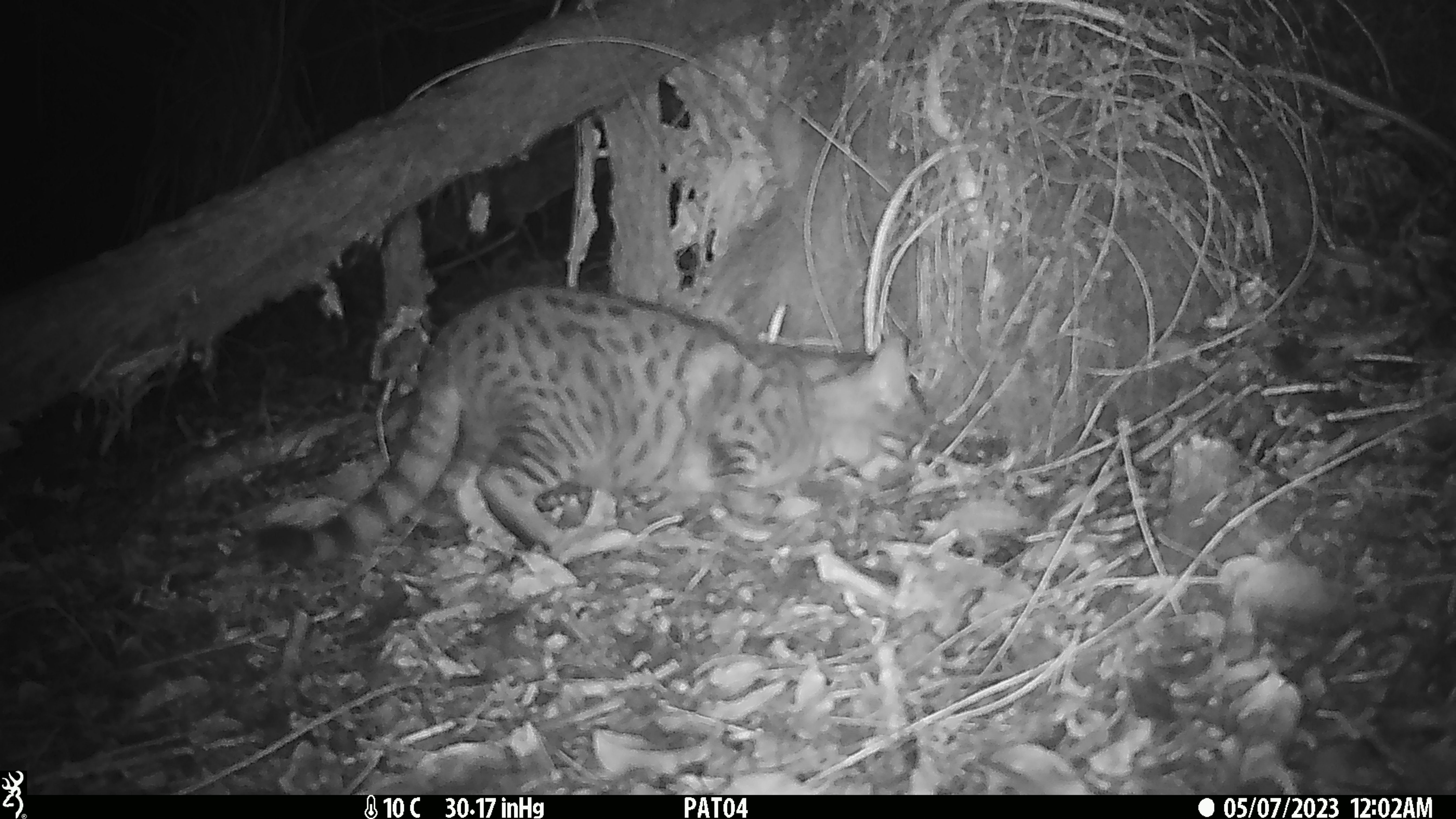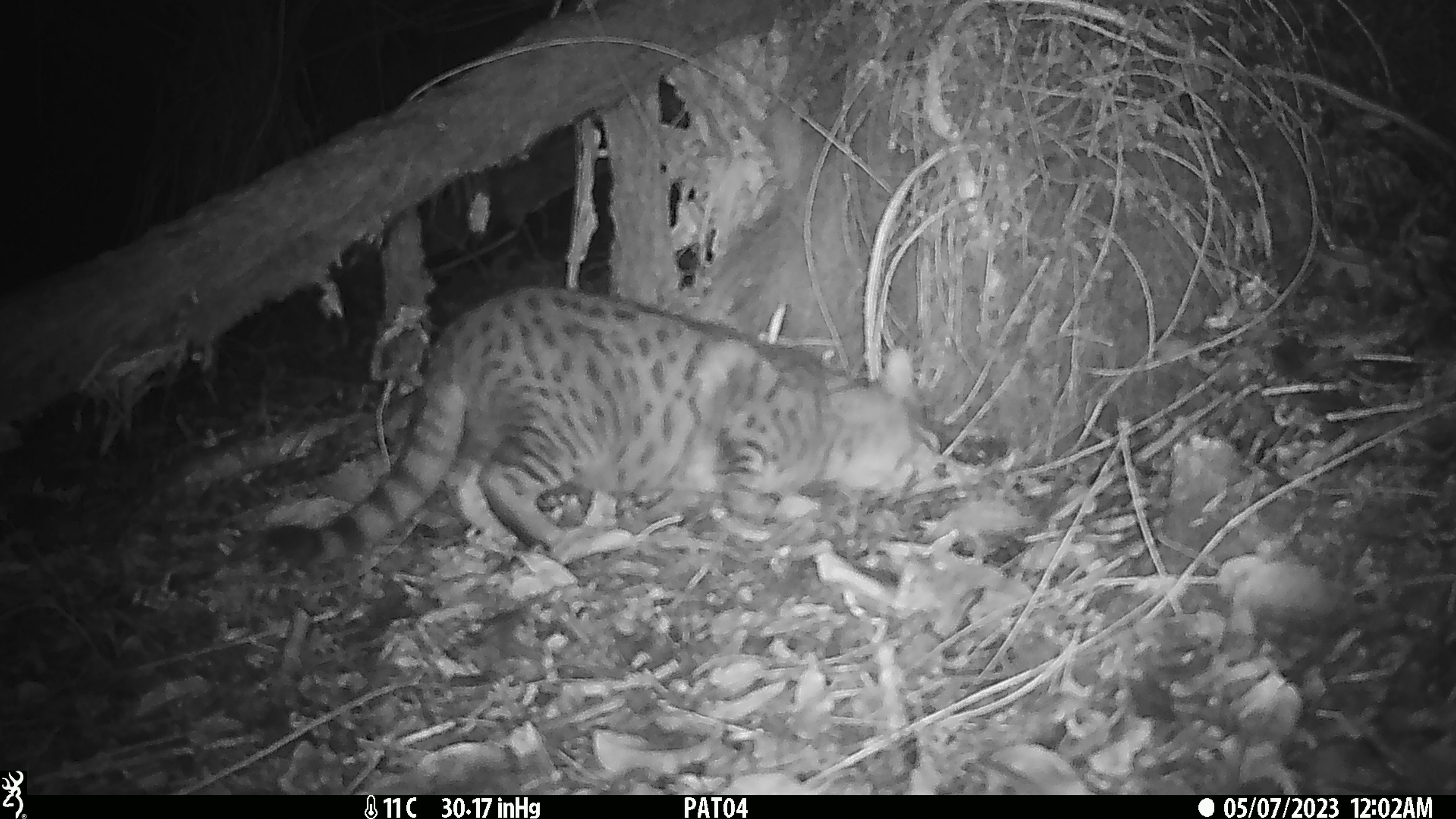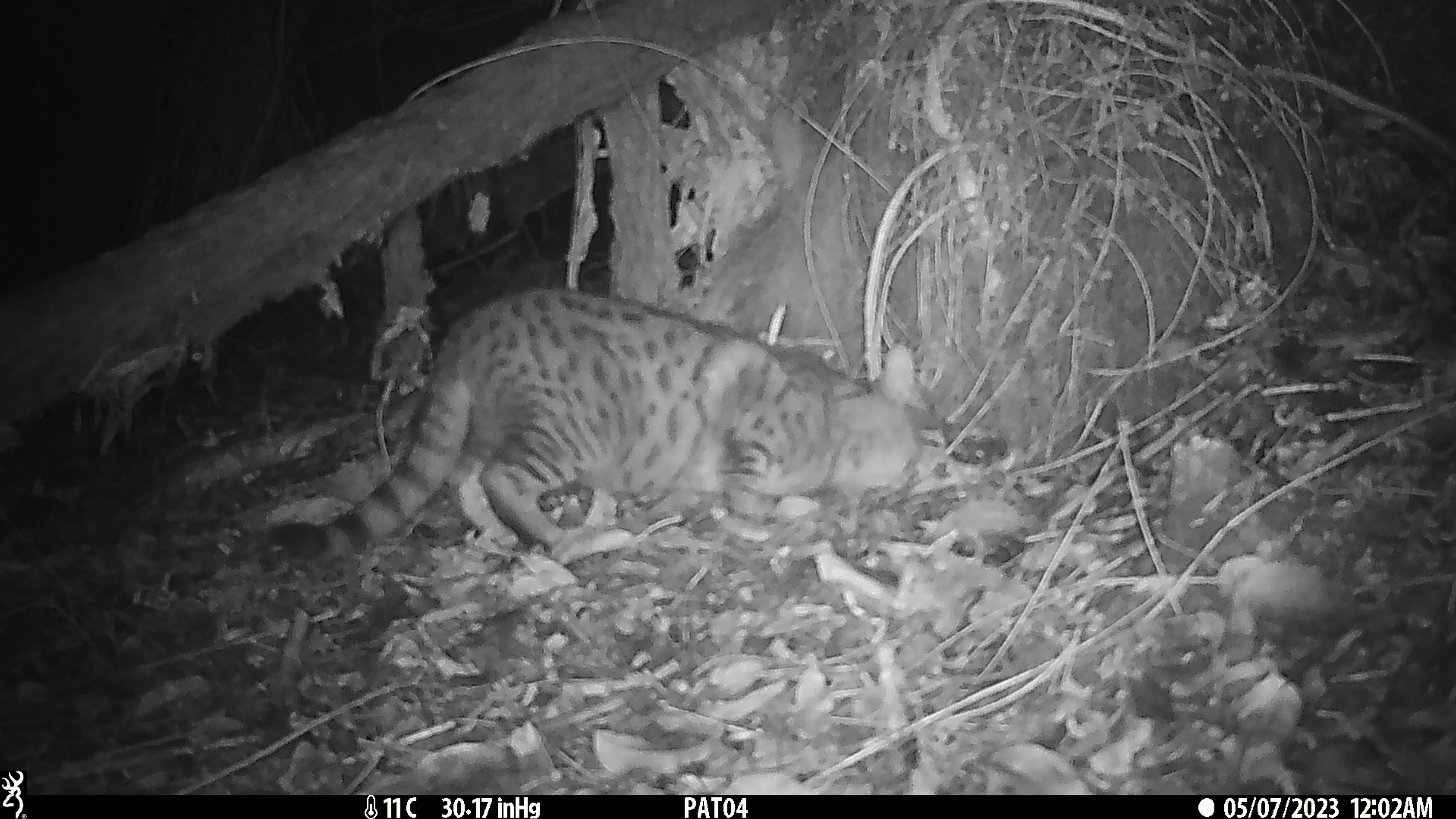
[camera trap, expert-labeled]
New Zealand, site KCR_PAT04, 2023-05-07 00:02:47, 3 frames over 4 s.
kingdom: Animalia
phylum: Chordata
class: Mammalia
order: Carnivora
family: Felidae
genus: Felis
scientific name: Felis catus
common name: domestic cat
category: cat